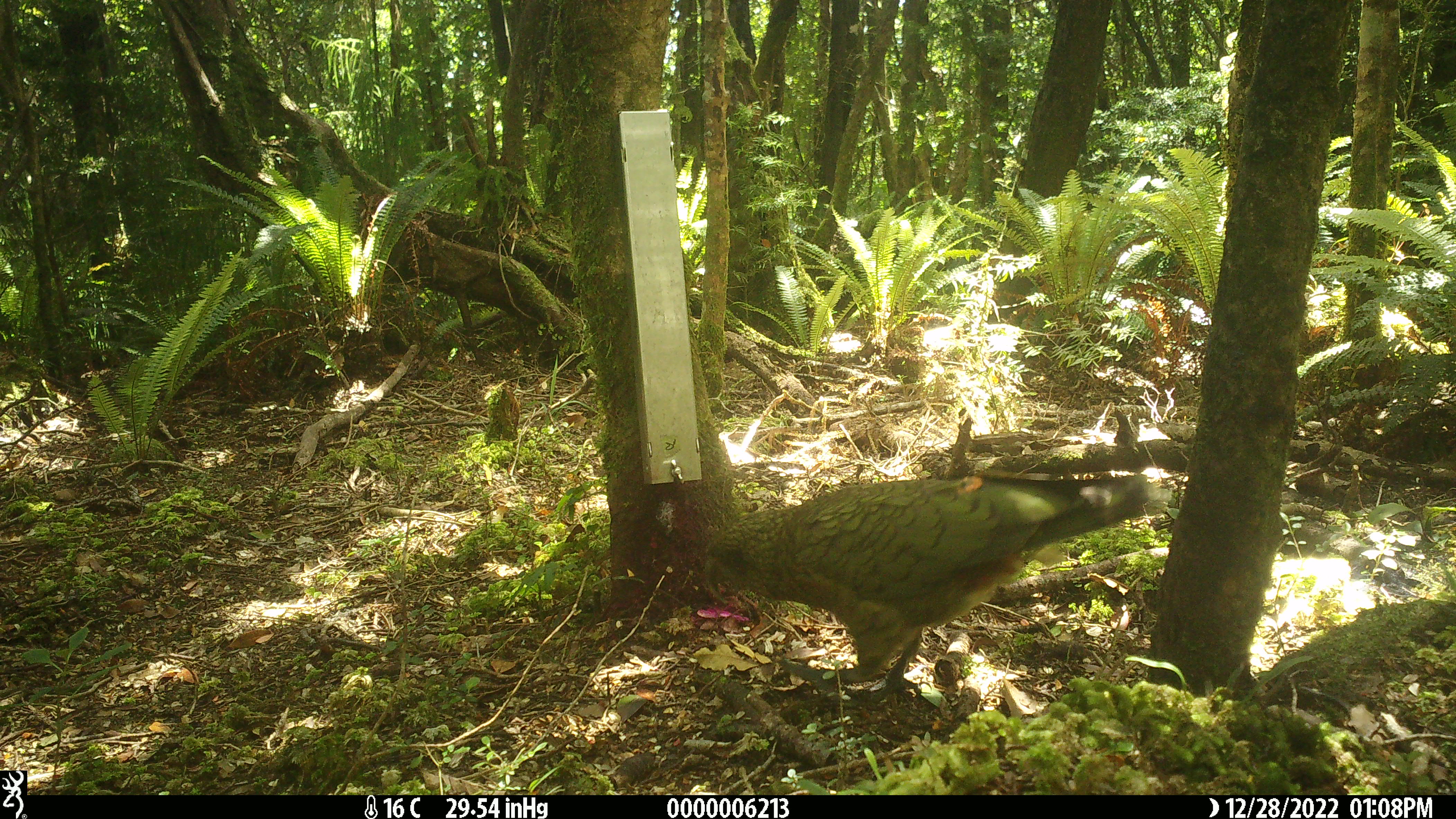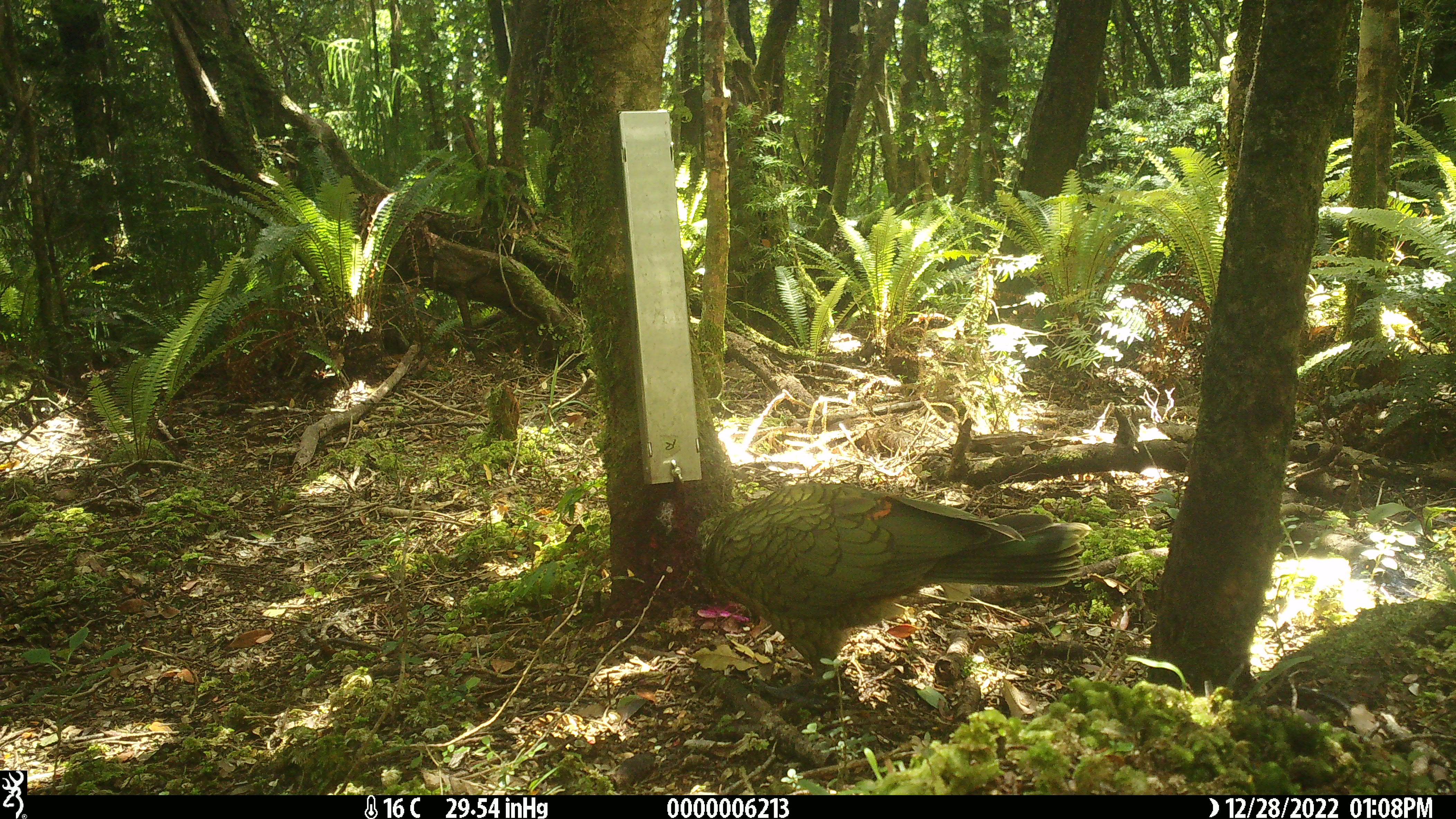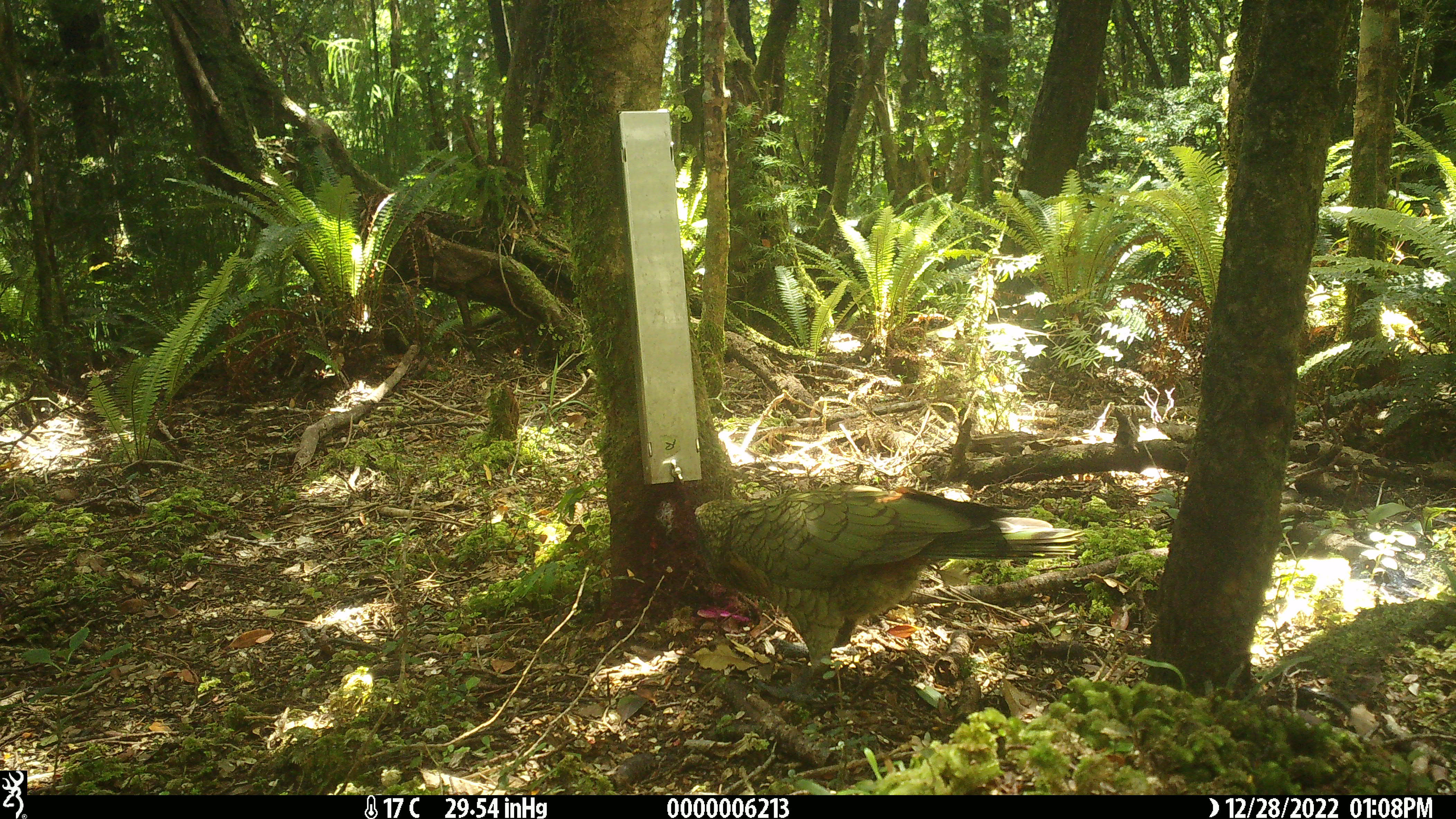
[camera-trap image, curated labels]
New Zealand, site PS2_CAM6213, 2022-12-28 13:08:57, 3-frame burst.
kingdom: Animalia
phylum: Chordata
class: Aves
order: Psittaciformes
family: Strigopidae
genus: Nestor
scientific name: Nestor notabilis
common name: kea